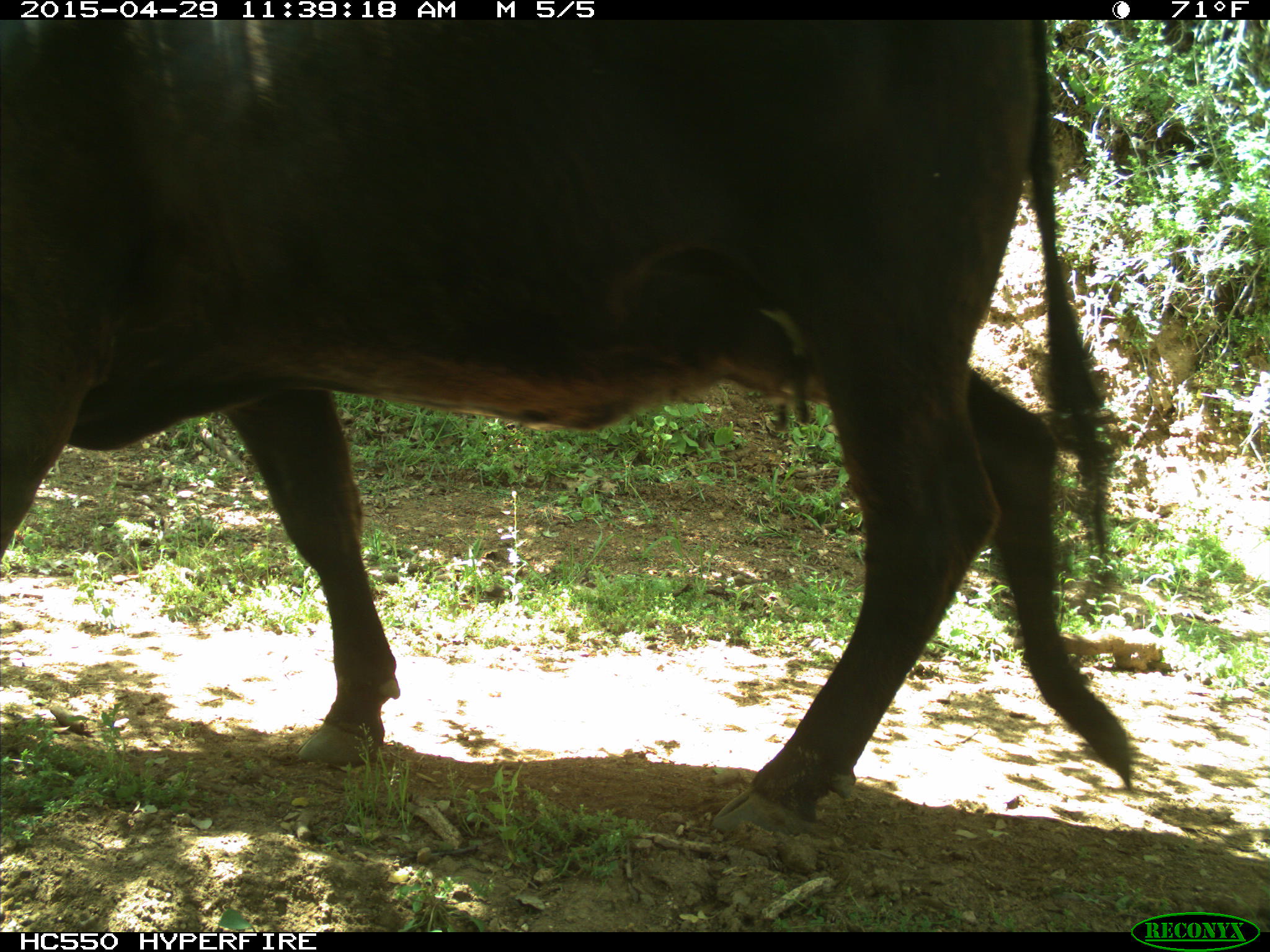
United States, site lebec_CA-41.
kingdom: Animalia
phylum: Chordata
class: Mammalia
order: Artiodactyla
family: Bovidae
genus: Bos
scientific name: Bos taurus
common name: domestic cow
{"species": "Bos taurus (domestic cow)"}